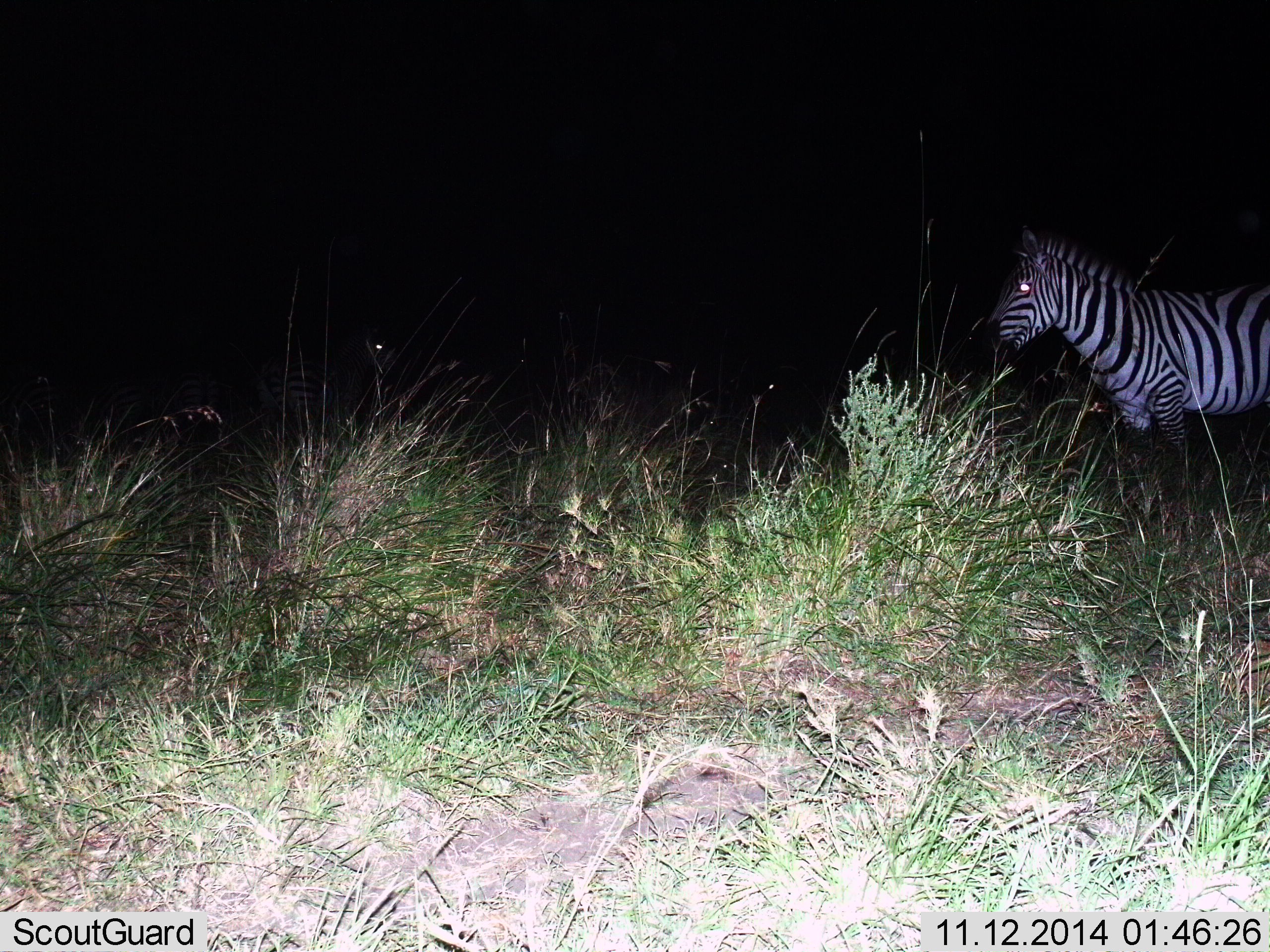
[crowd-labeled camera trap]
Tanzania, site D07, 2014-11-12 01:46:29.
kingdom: Animalia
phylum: Chordata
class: Mammalia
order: Perissodactyla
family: Equidae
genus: Equus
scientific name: Equus quagga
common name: plains zebra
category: zebra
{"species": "zebra (plains zebra) (Equus quagga)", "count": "1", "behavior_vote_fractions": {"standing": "100%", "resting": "0%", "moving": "0%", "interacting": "0%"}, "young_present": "0%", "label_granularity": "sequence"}